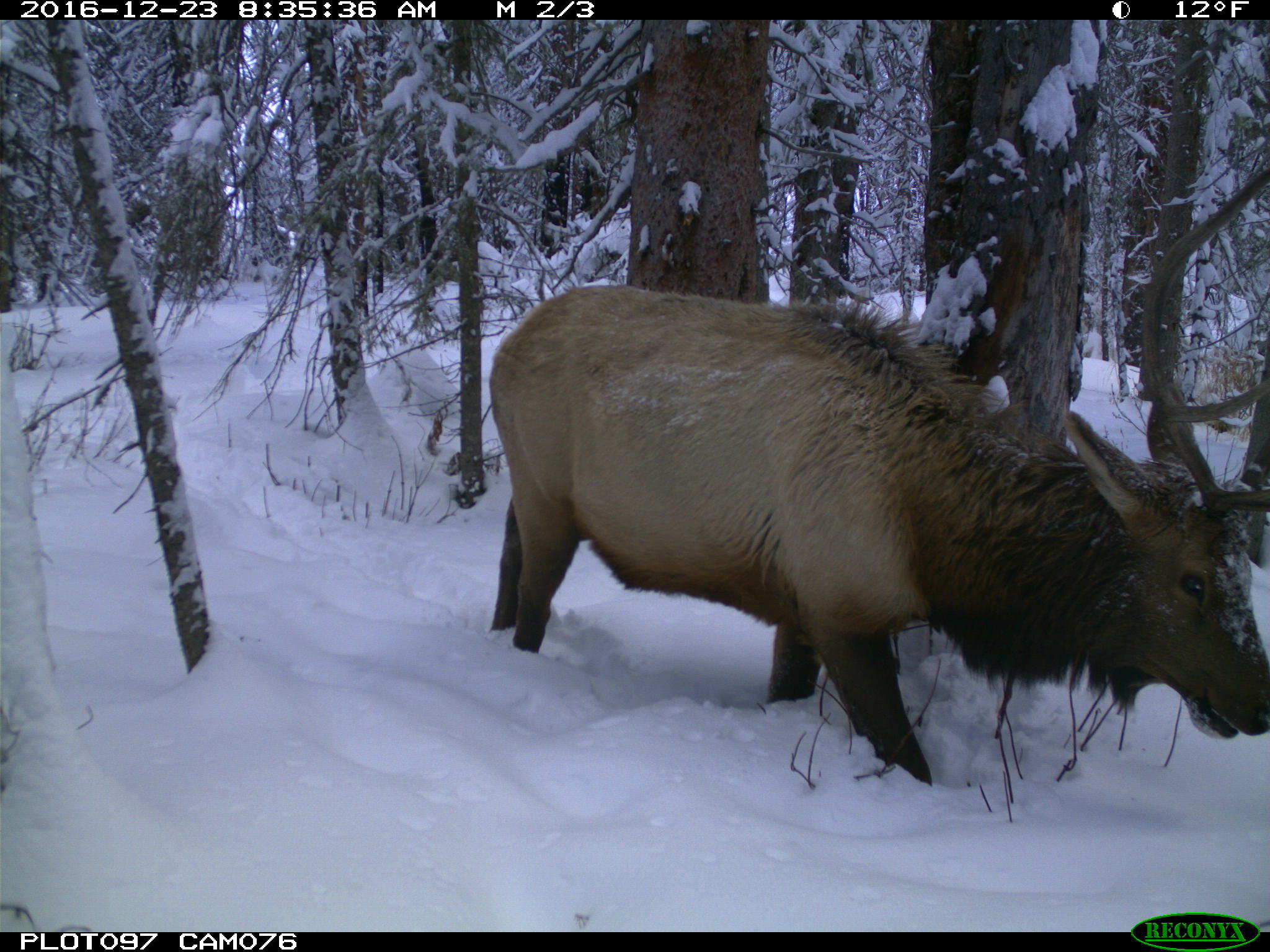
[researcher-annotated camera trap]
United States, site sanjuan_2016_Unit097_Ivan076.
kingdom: Animalia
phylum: Chordata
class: Mammalia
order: Artiodactyla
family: Cervidae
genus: Cervus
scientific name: Cervus elaphus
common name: red deer